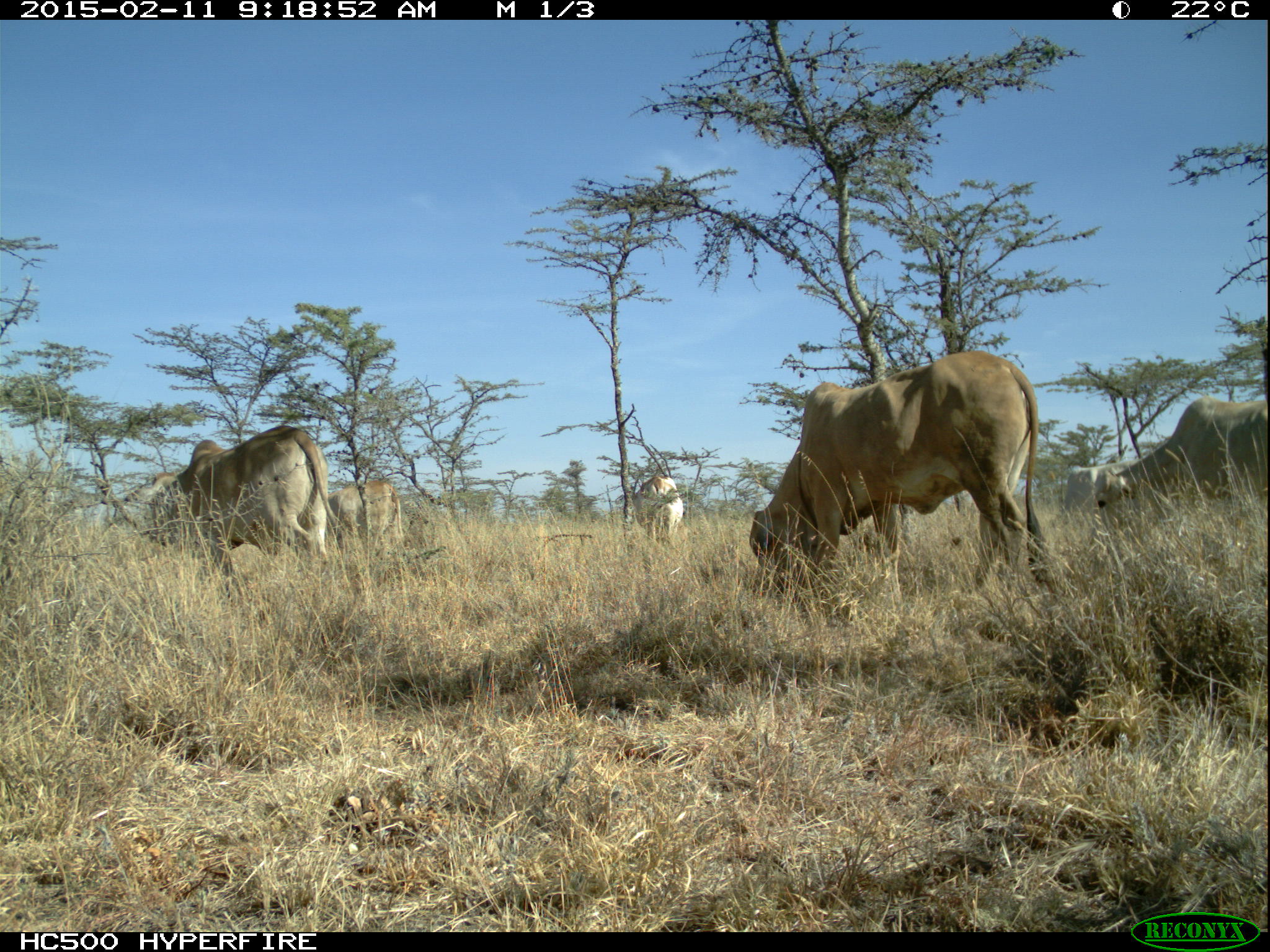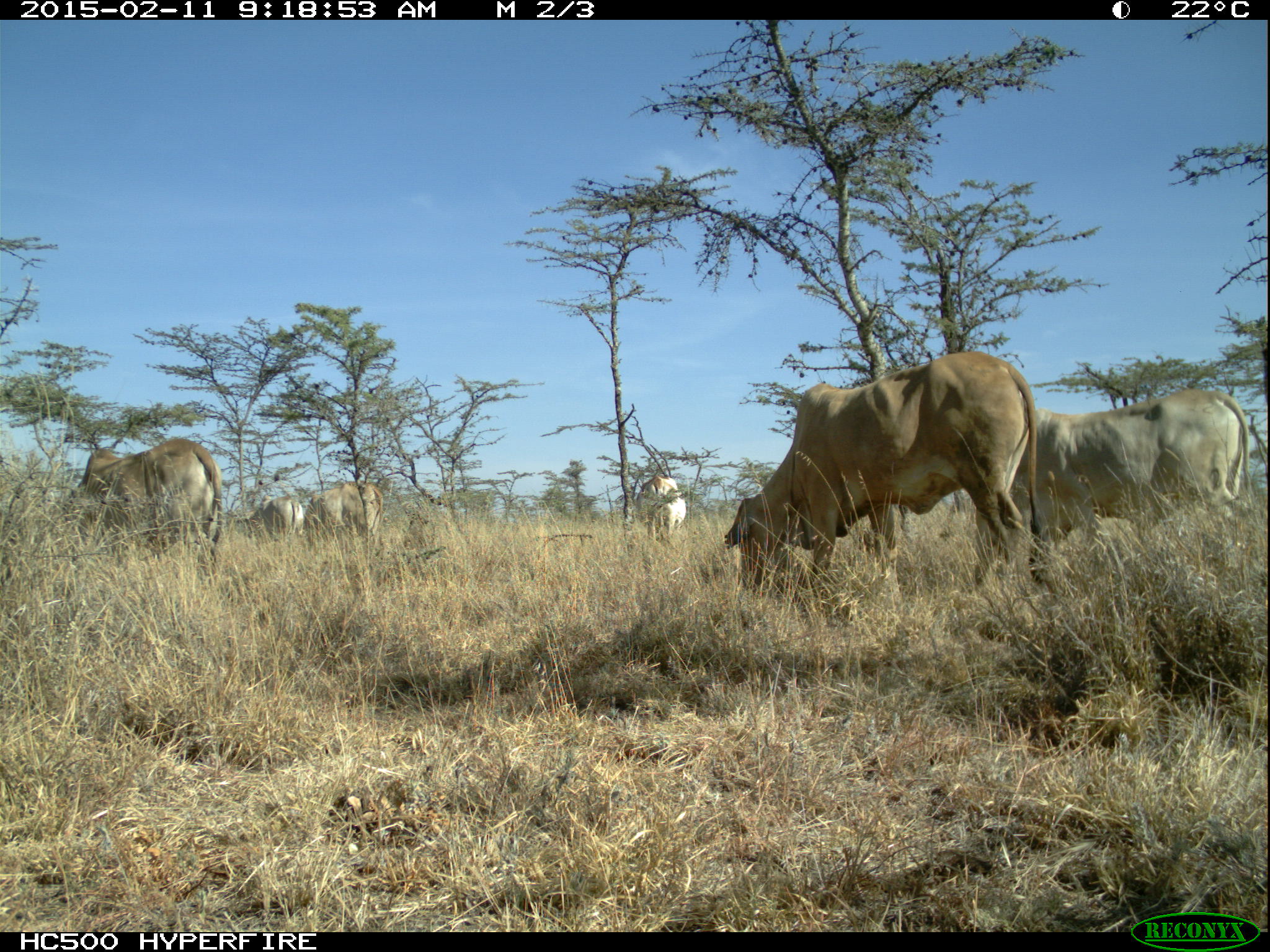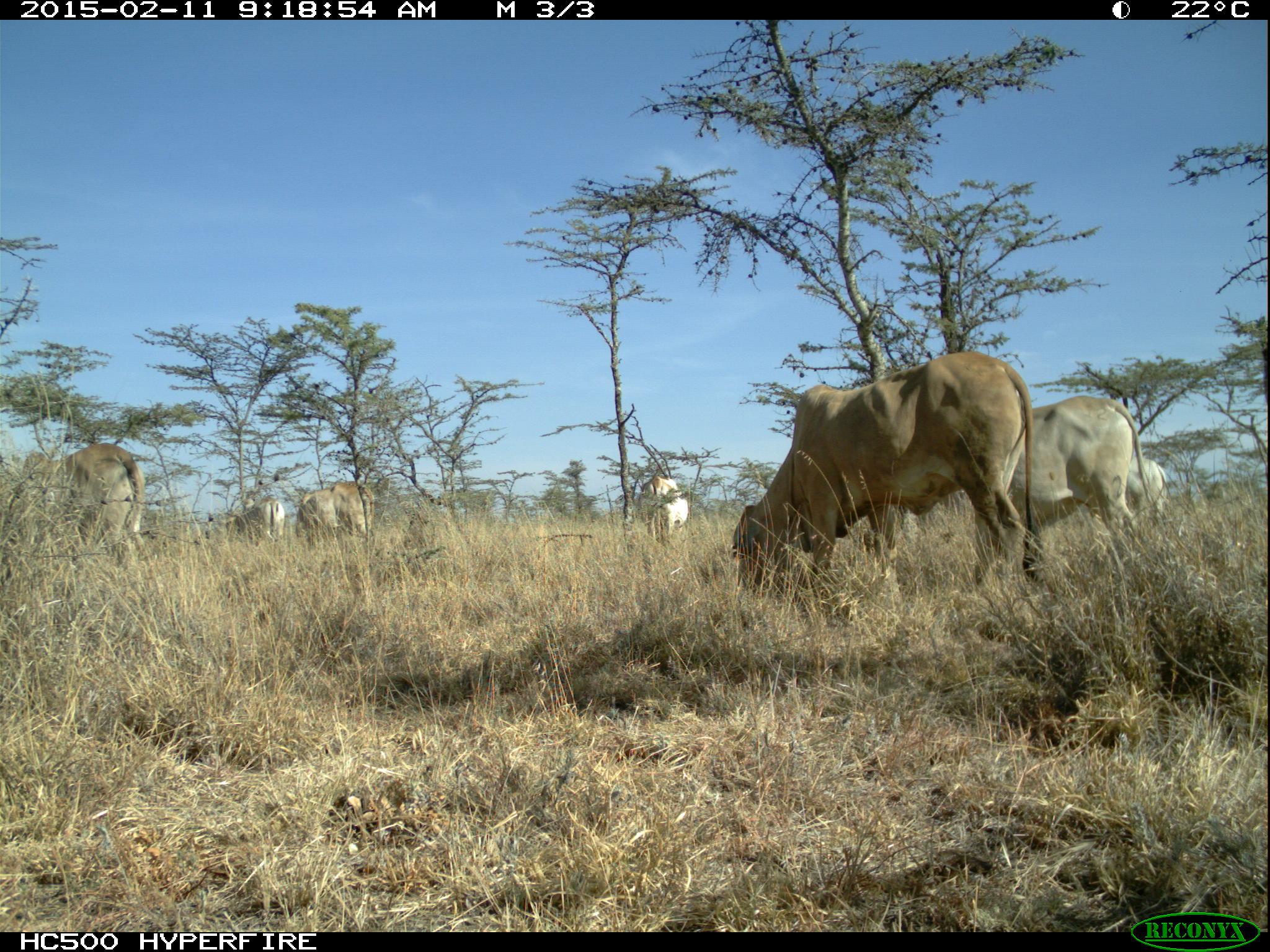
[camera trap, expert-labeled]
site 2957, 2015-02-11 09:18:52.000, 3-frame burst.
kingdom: Animalia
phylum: Chordata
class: Mammalia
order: Artiodactyla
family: Bovidae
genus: Bos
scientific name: Bos taurus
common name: domestic cattle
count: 9